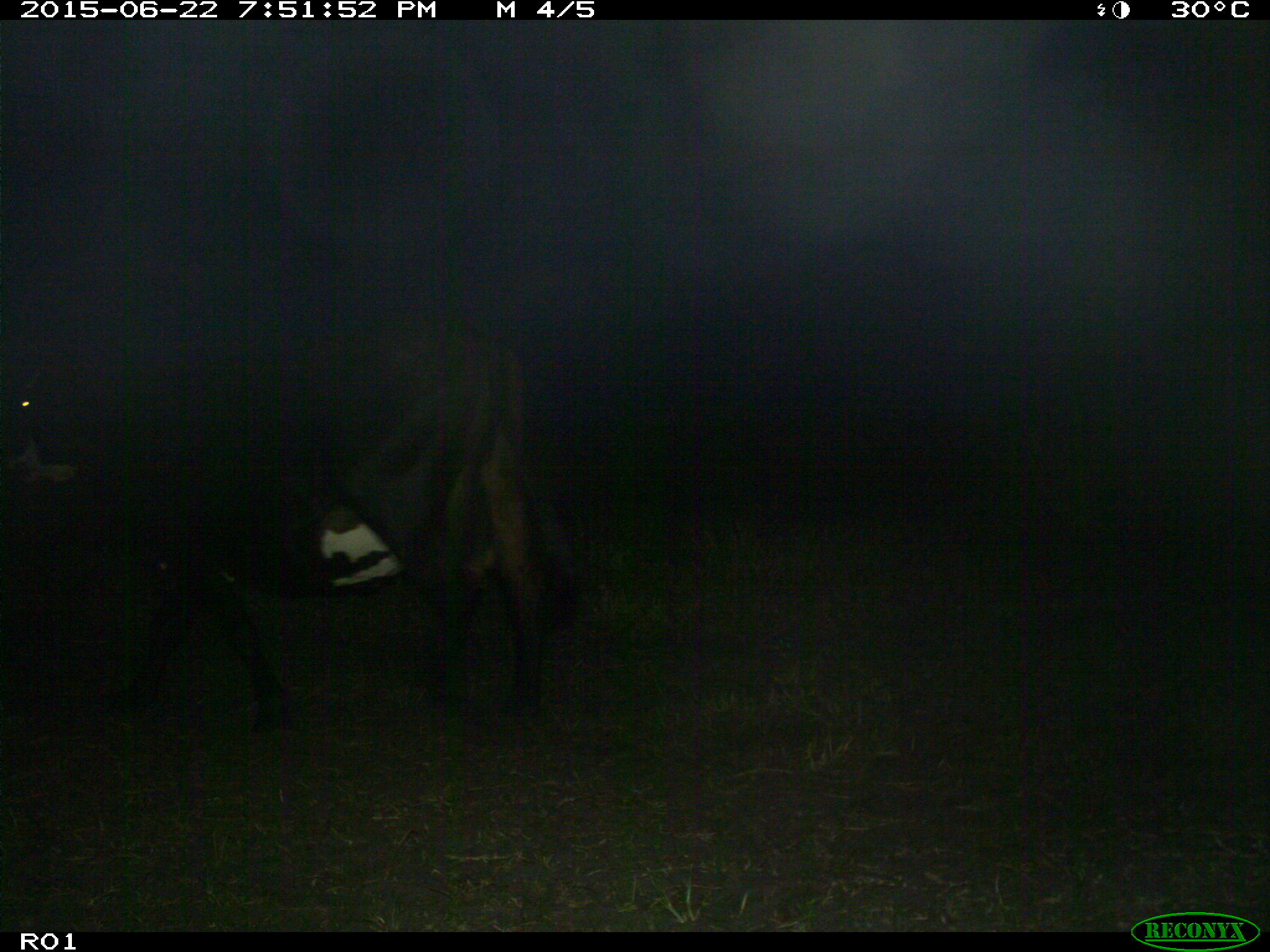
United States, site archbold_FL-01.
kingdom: Animalia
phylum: Chordata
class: Mammalia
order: Artiodactyla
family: Bovidae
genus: Bos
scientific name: Bos taurus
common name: domestic cow